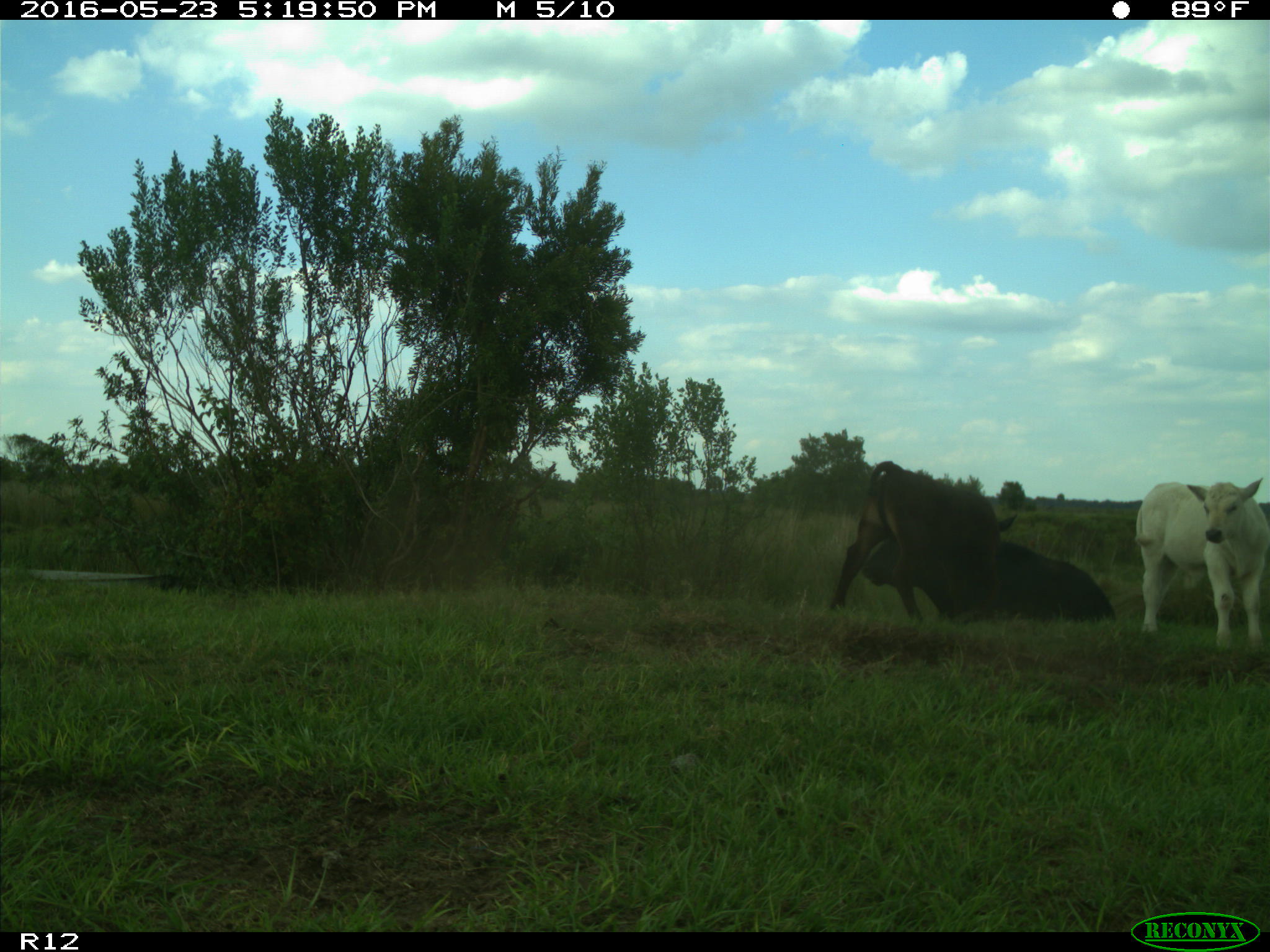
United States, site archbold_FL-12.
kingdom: Animalia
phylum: Chordata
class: Mammalia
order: Artiodactyla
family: Bovidae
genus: Bos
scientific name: Bos taurus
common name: domestic cow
Bos taurus (domestic cow).